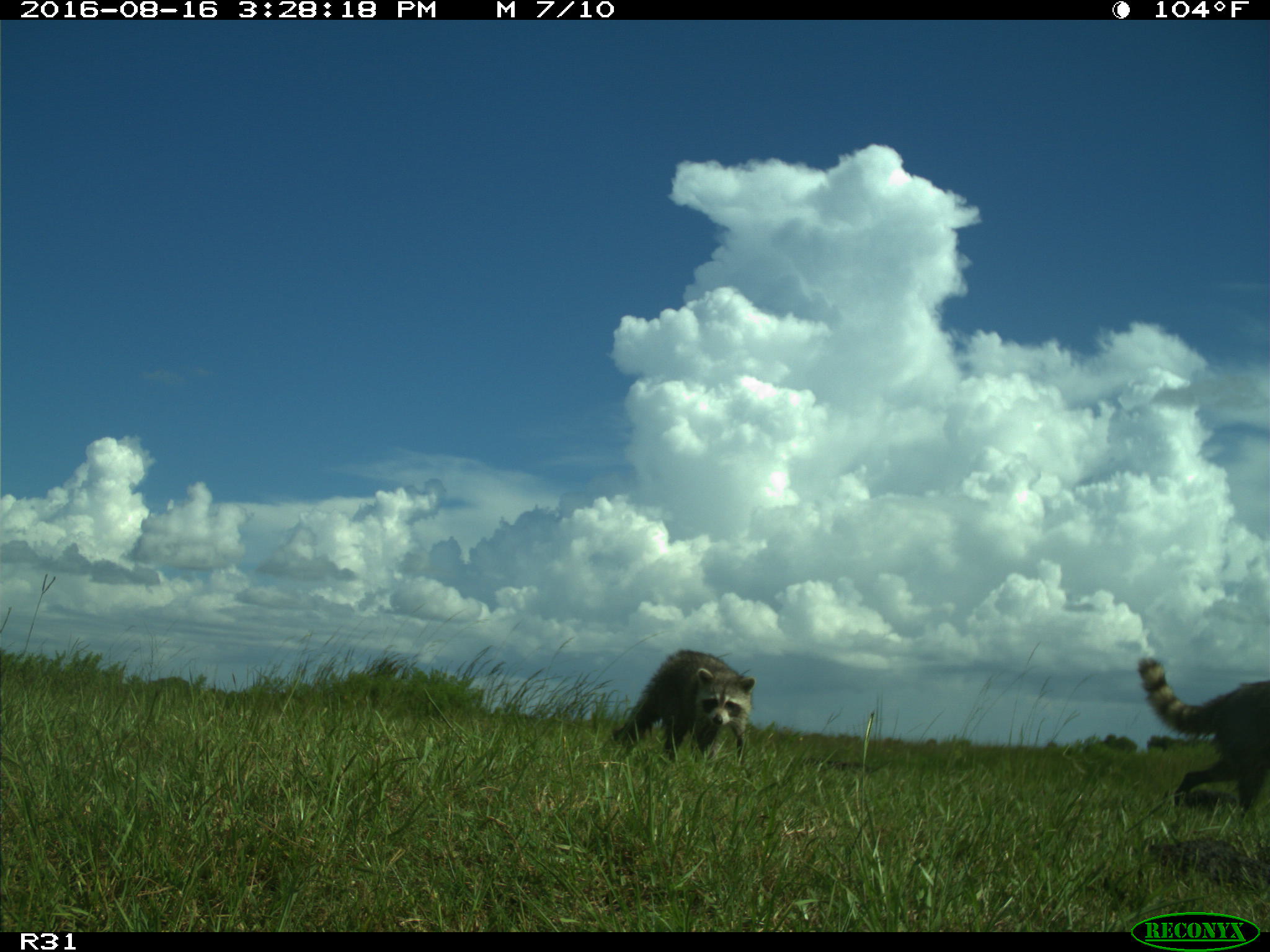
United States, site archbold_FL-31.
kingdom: Animalia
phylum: Chordata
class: Mammalia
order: Carnivora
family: Procyonidae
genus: Procyon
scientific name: Procyon lotor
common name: common raccoon